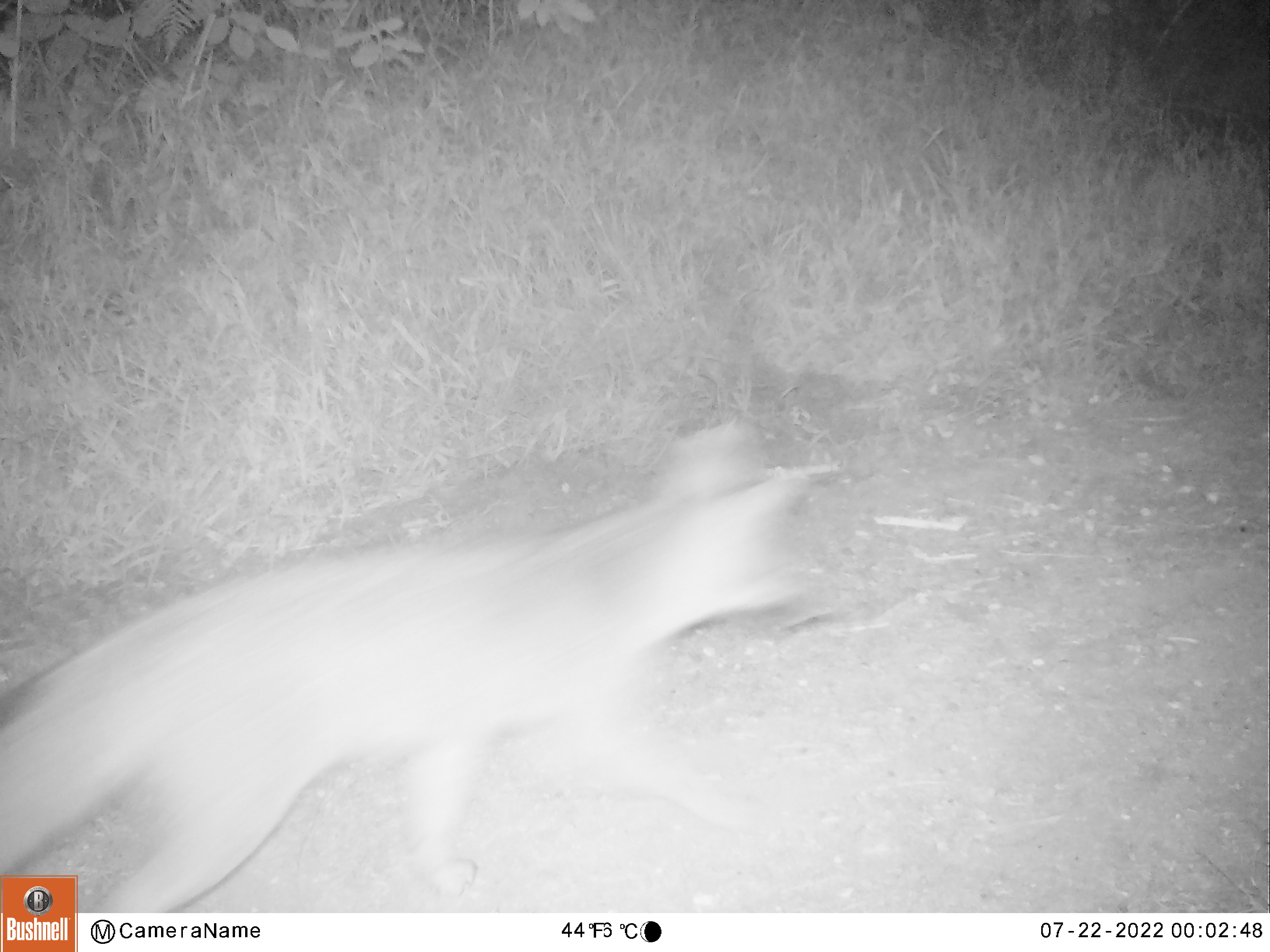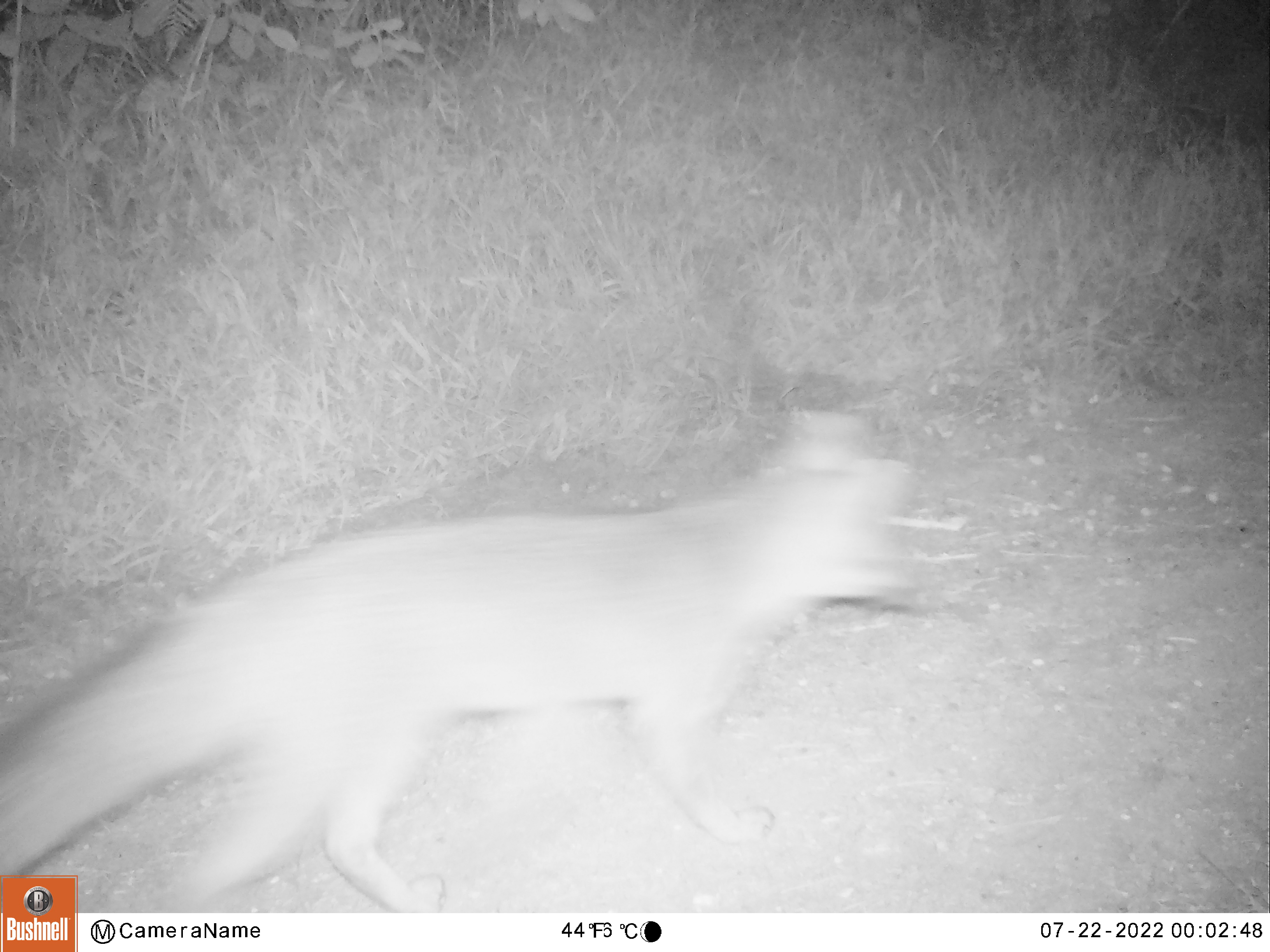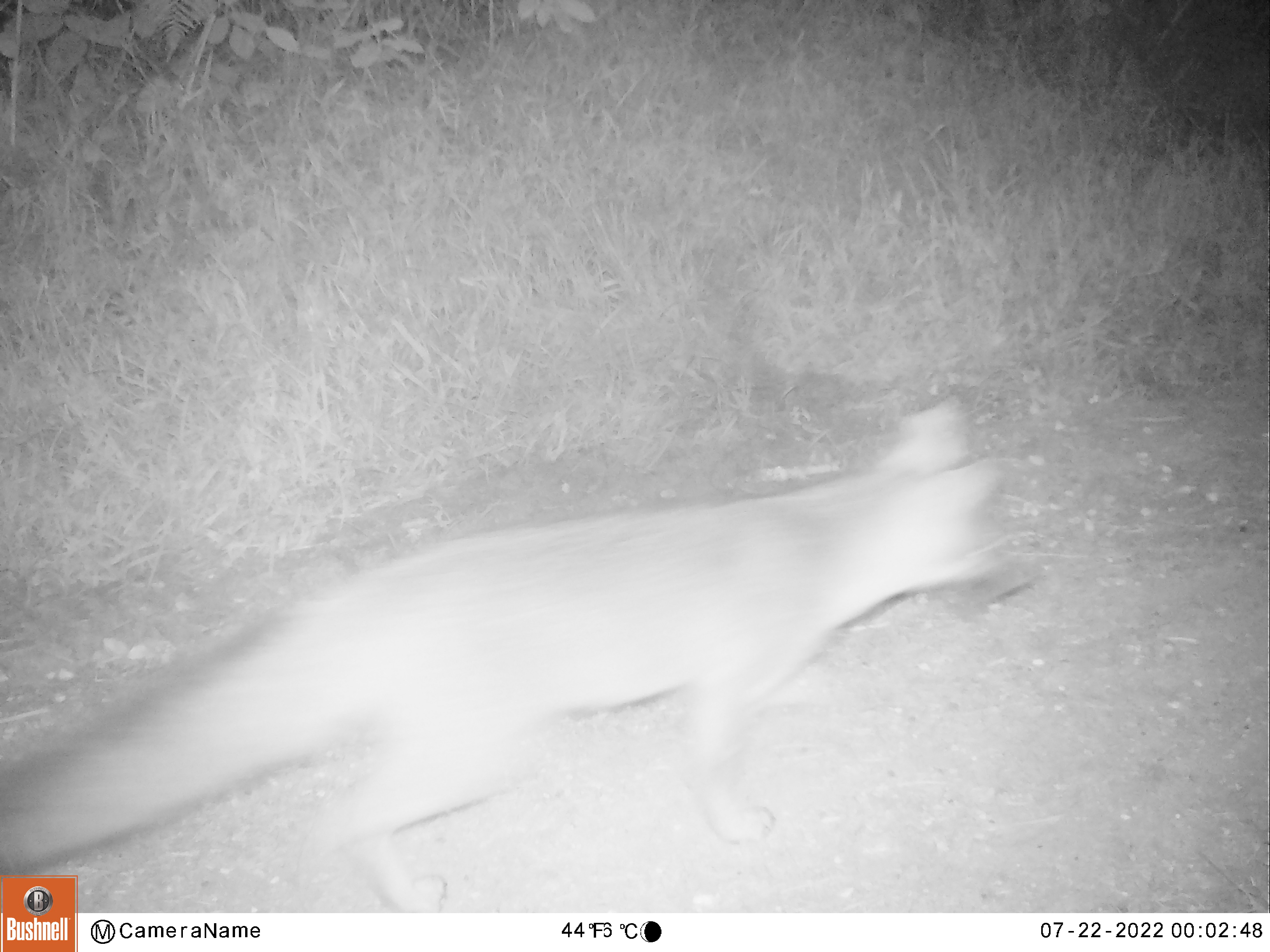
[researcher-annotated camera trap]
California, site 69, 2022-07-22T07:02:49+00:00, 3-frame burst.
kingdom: Animalia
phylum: Chordata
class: Mammalia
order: Carnivora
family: Canidae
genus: Urocyon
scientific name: Urocyon cinereoargenteus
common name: gray fox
Gray fox (Urocyon cinereoargenteus).